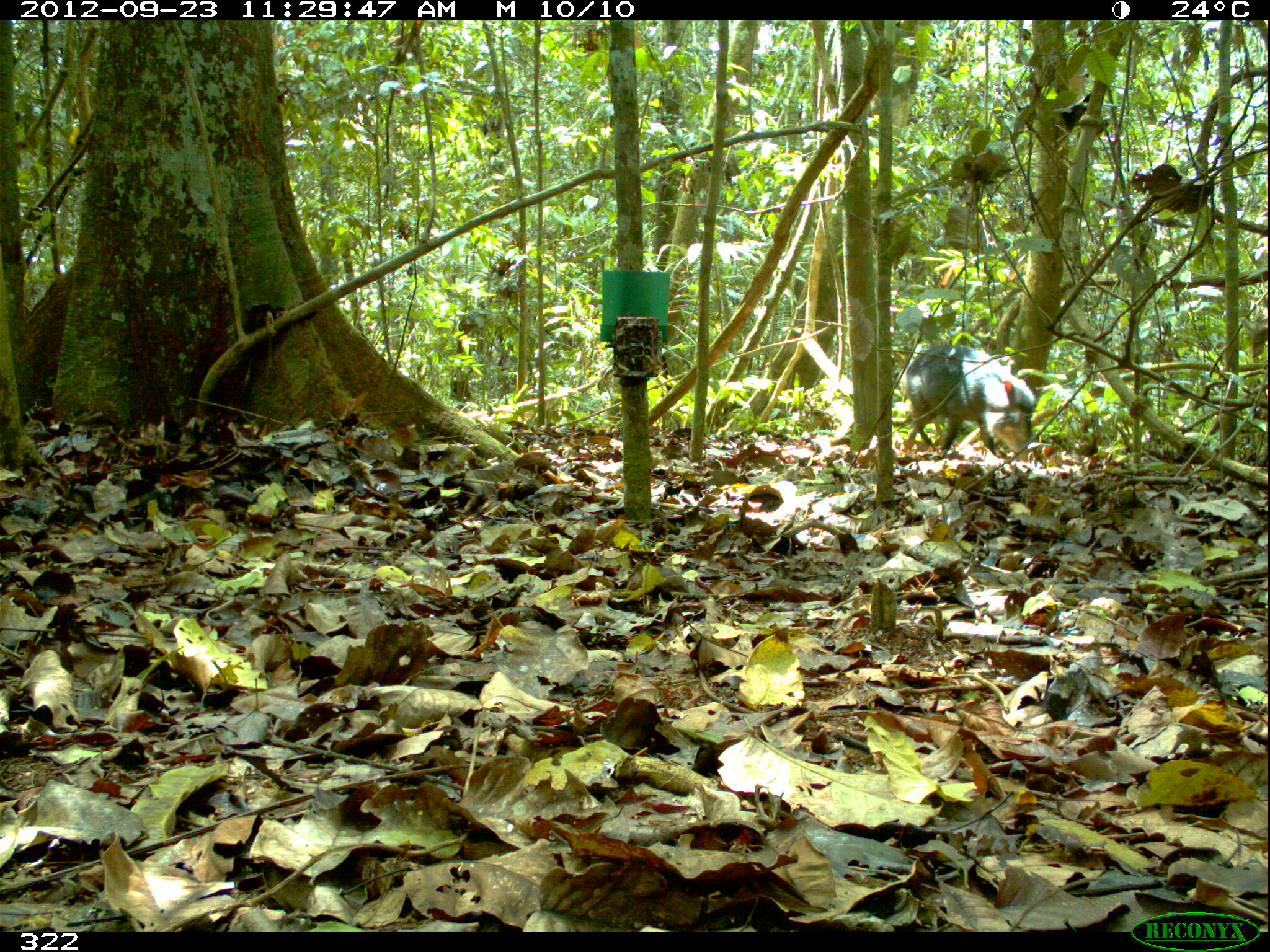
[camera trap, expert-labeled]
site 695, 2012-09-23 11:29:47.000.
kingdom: Animalia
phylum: Chordata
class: Mammalia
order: Artiodactyla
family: Tayassuidae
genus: Tayassu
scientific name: Tayassu pecari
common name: white-lipped peccary